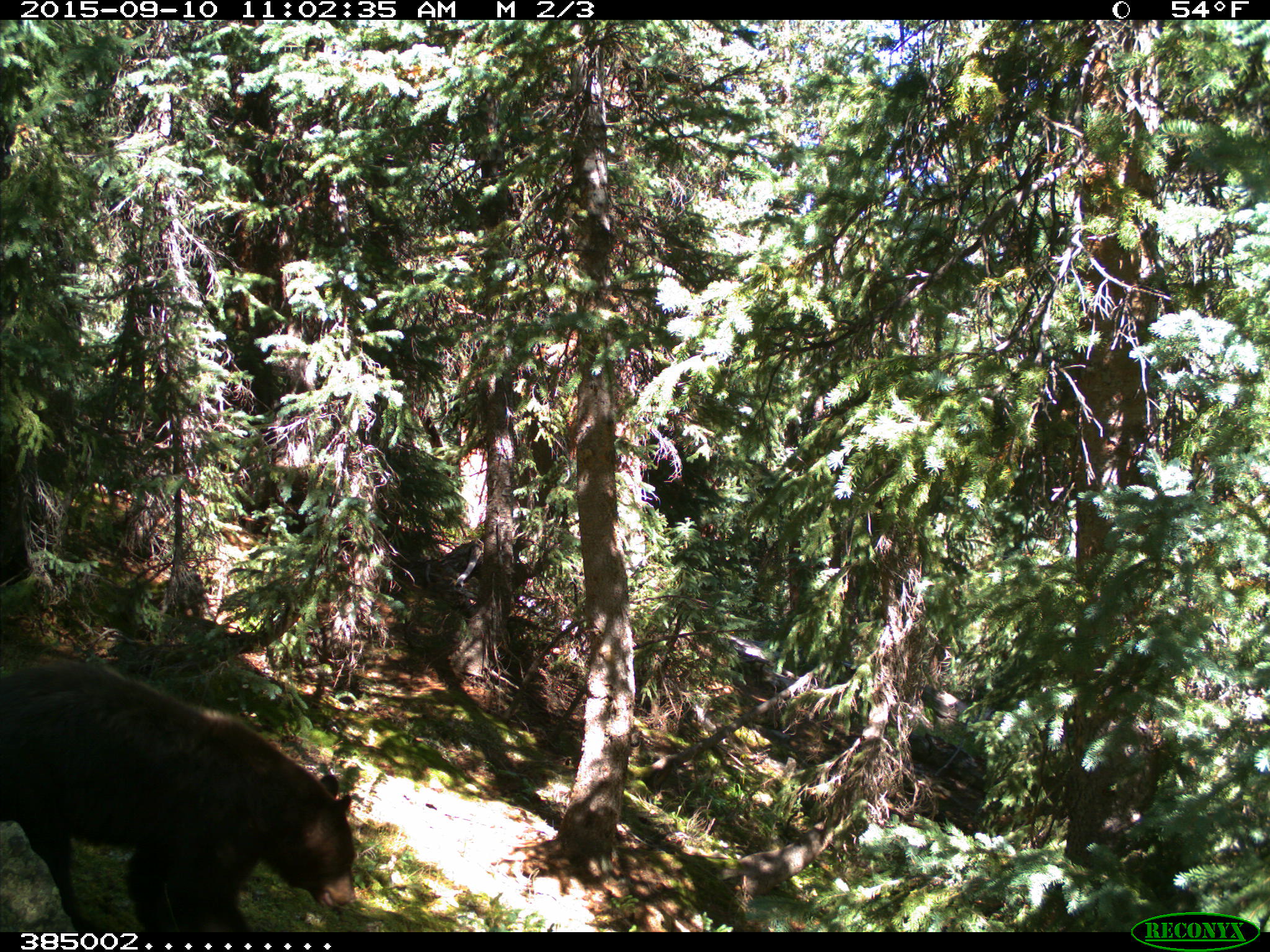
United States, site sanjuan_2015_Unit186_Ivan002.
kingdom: Animalia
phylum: Chordata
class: Mammalia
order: Carnivora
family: Ursidae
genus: Ursus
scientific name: Ursus americanus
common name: american black bear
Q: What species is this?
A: Ursus americanus (american black bear).